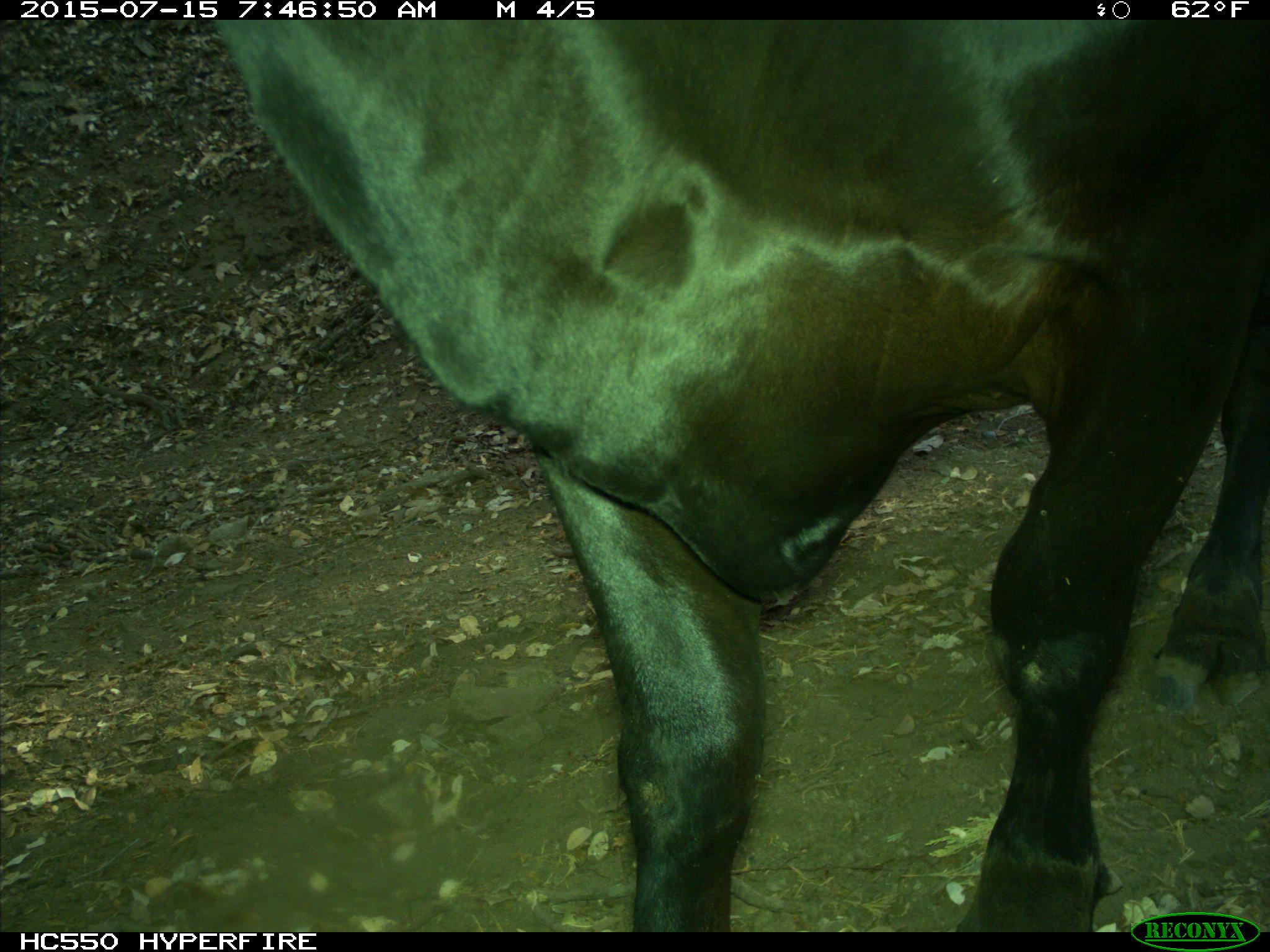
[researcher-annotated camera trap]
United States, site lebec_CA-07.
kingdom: Animalia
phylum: Chordata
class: Mammalia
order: Artiodactyla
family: Bovidae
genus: Bos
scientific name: Bos taurus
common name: domestic cow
Bos taurus (domestic cow).